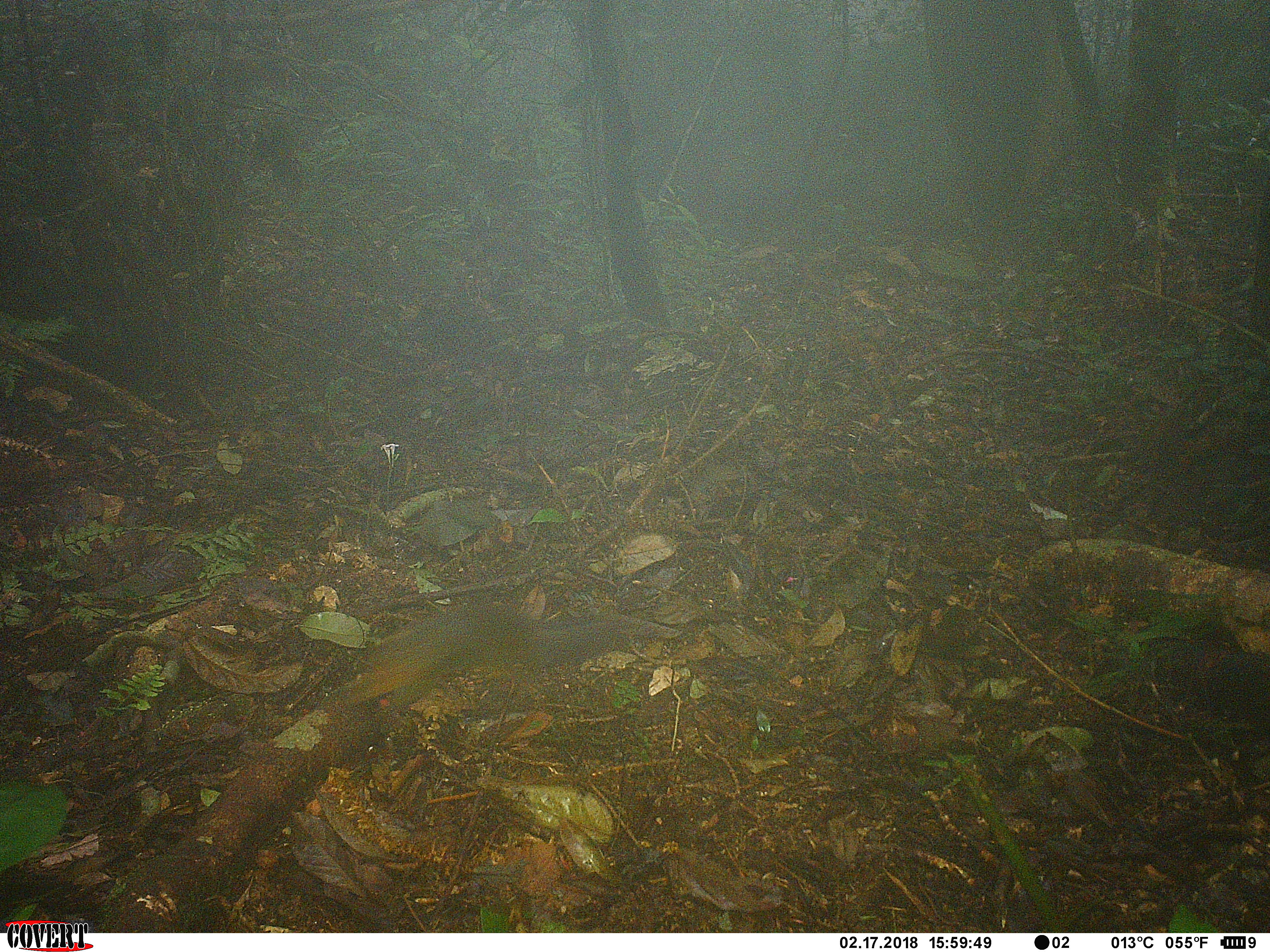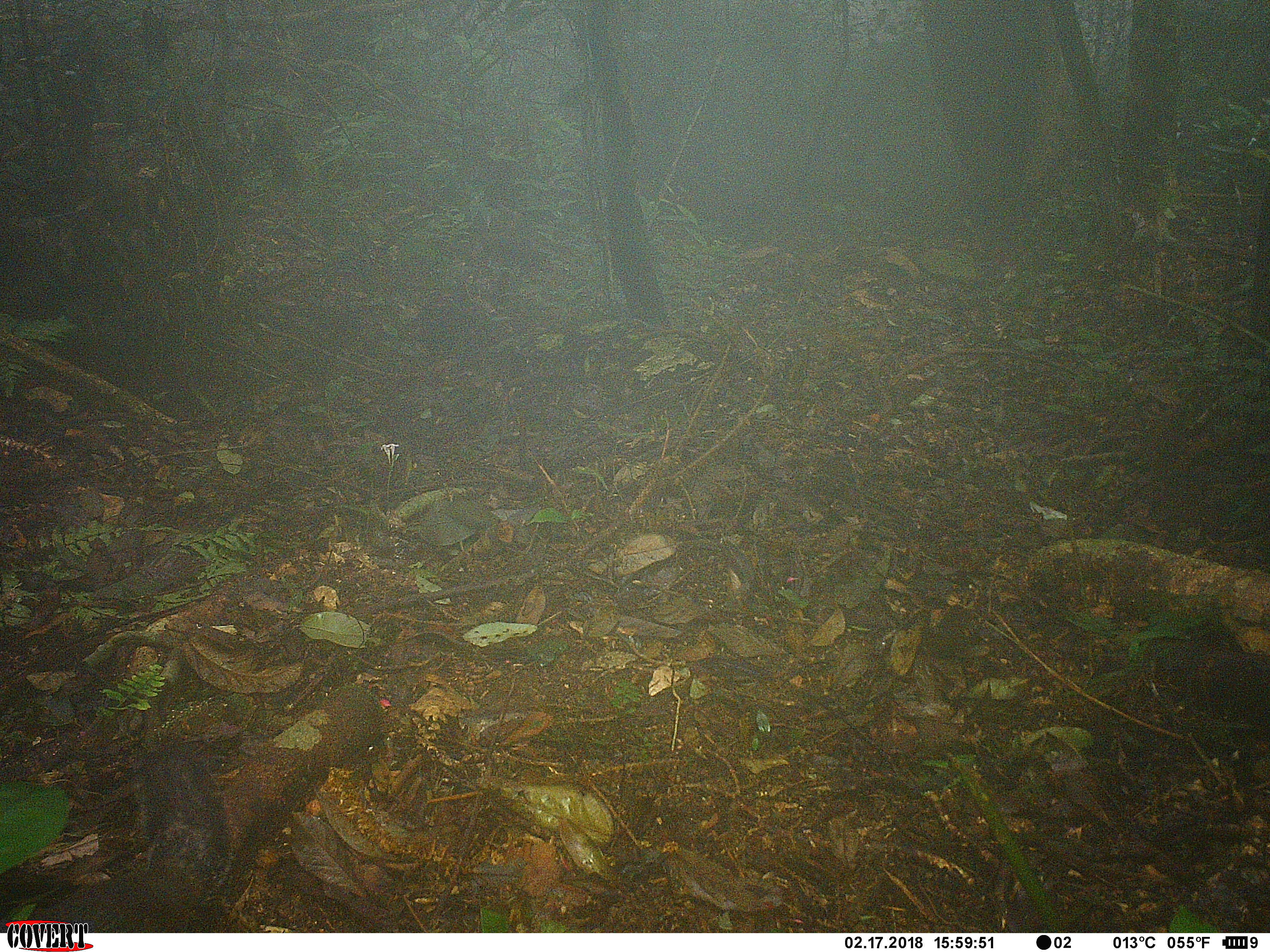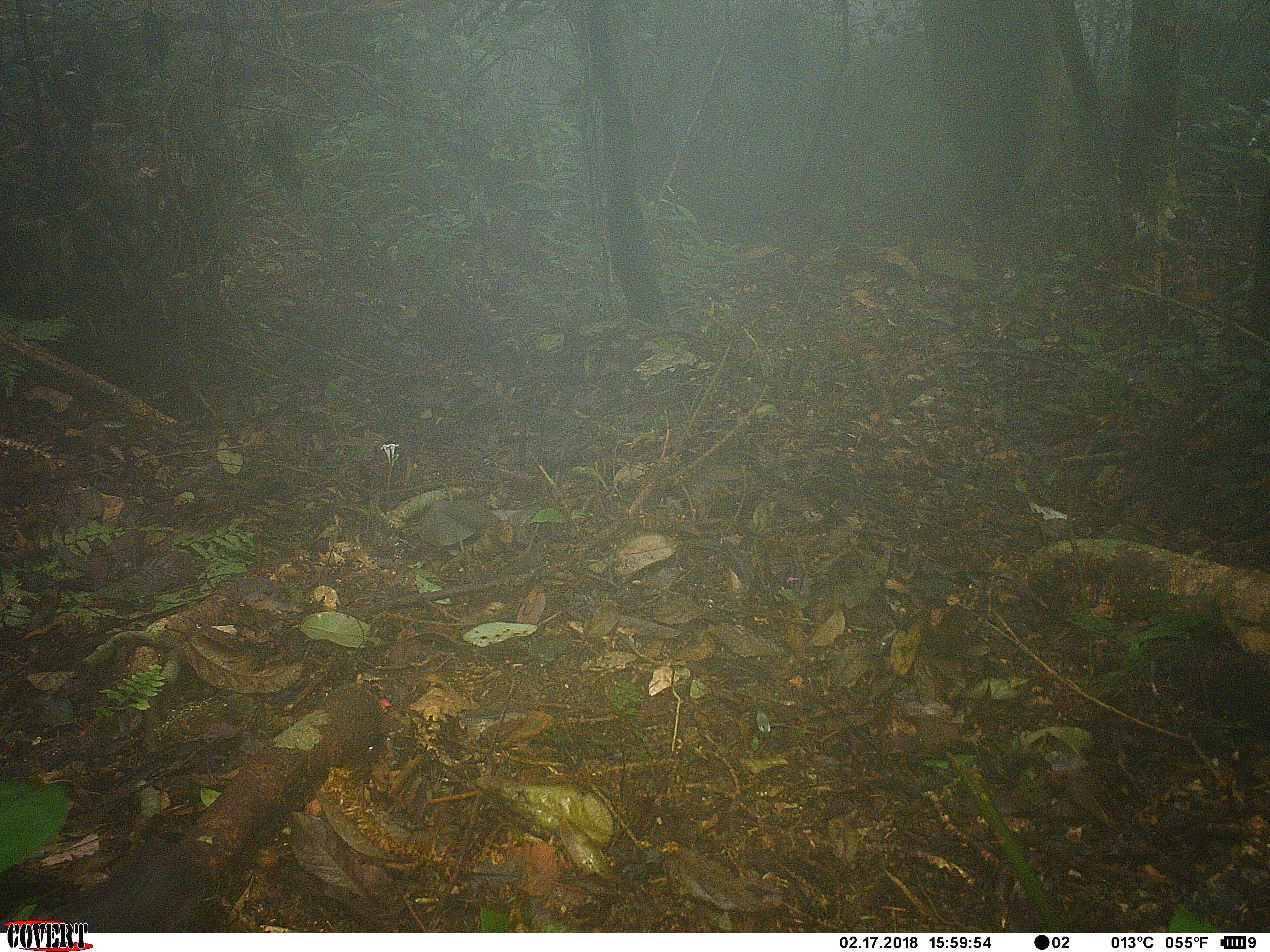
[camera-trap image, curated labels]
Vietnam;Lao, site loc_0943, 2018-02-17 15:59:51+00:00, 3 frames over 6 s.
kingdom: Animalia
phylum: Chordata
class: Mammalia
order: Rodentia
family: Sciuridae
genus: Dremomys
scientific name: Dremomys rufigenis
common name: red-cheeked squirrel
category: red cheeked squirrel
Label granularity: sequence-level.